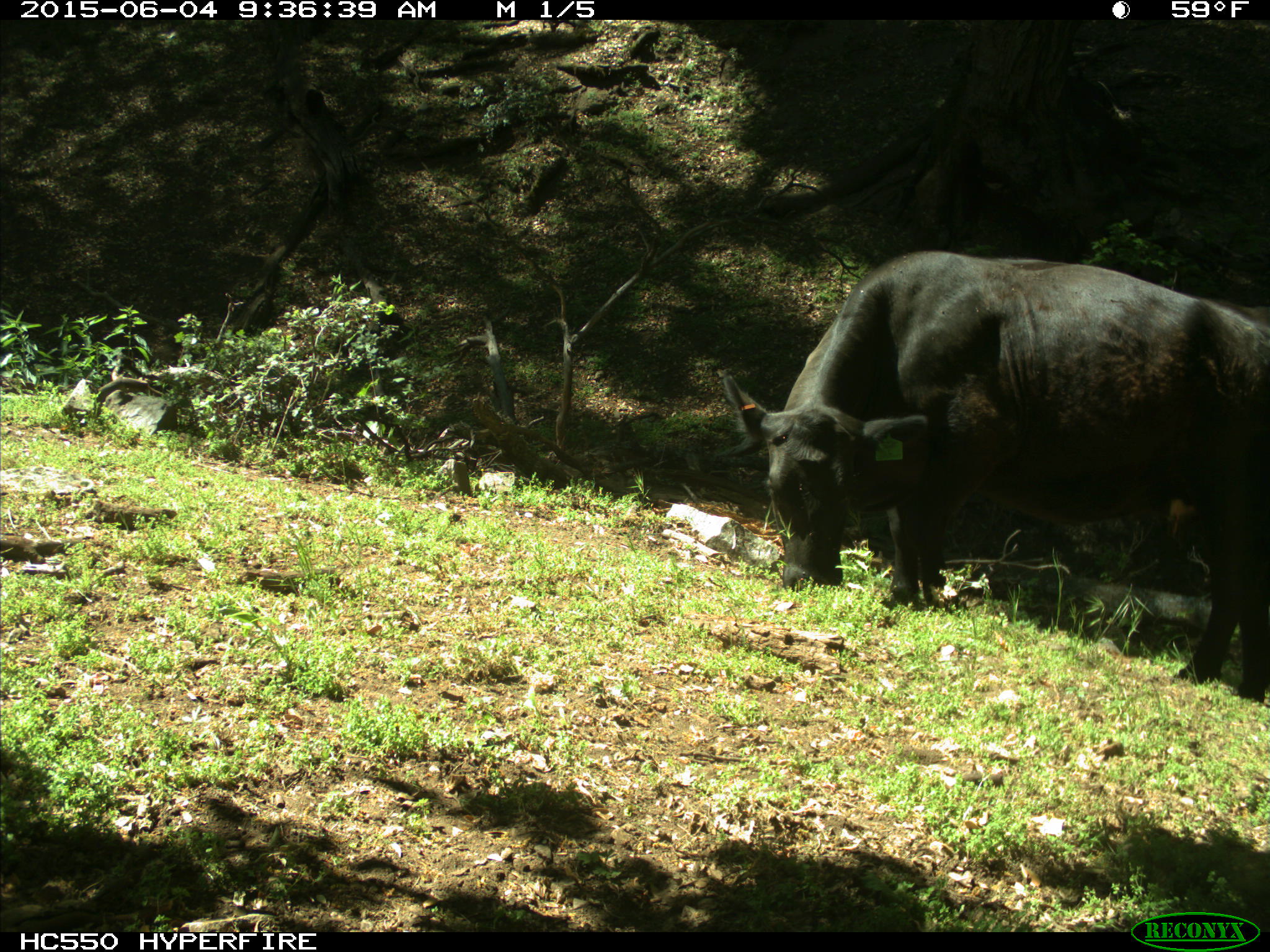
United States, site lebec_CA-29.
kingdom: Animalia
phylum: Chordata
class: Mammalia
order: Artiodactyla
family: Bovidae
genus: Bos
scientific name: Bos taurus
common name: domestic cow